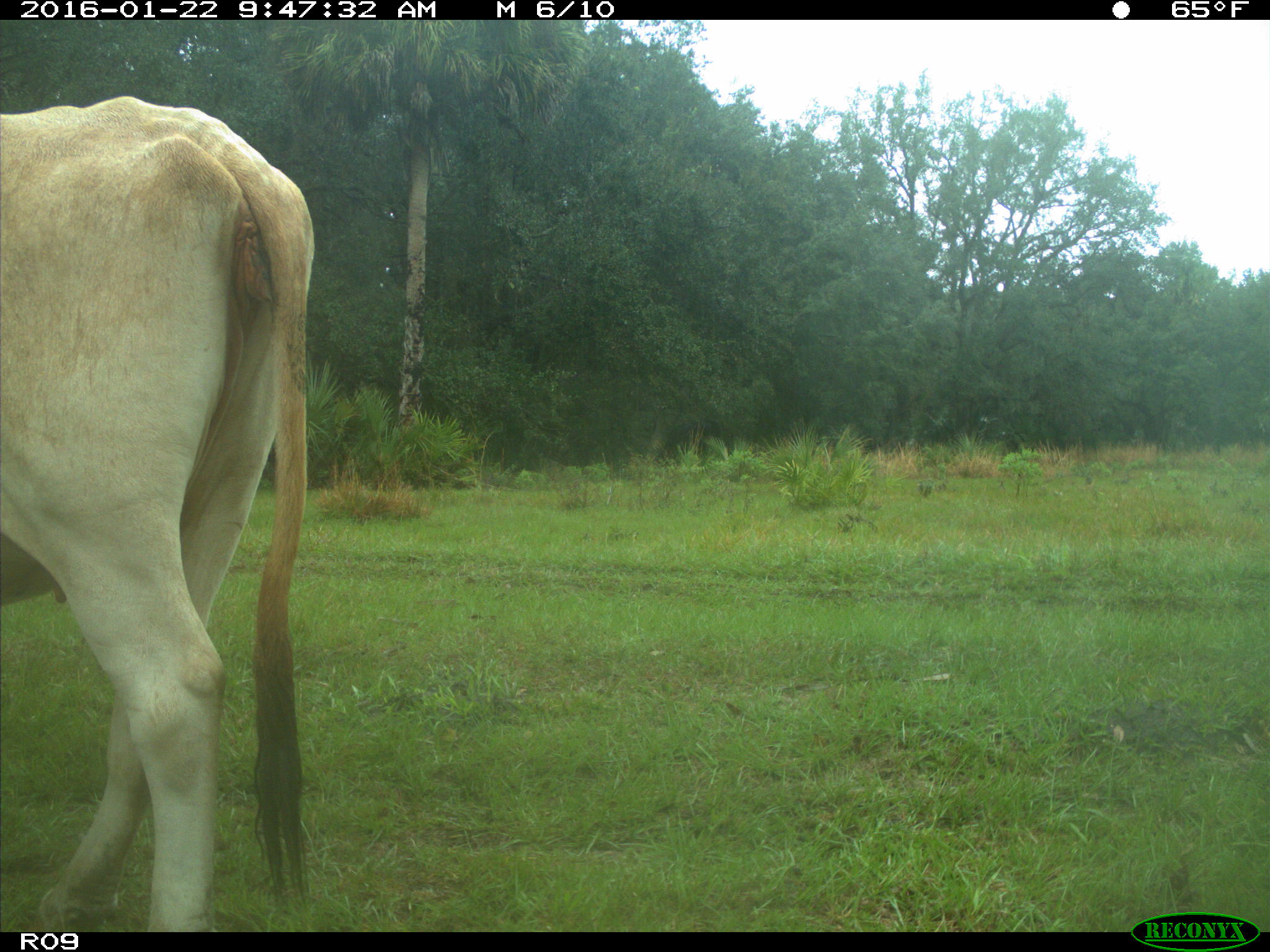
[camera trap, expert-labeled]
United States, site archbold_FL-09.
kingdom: Animalia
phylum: Chordata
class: Mammalia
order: Artiodactyla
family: Bovidae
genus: Bos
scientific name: Bos taurus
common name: domestic cow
Bos taurus (domestic cow).